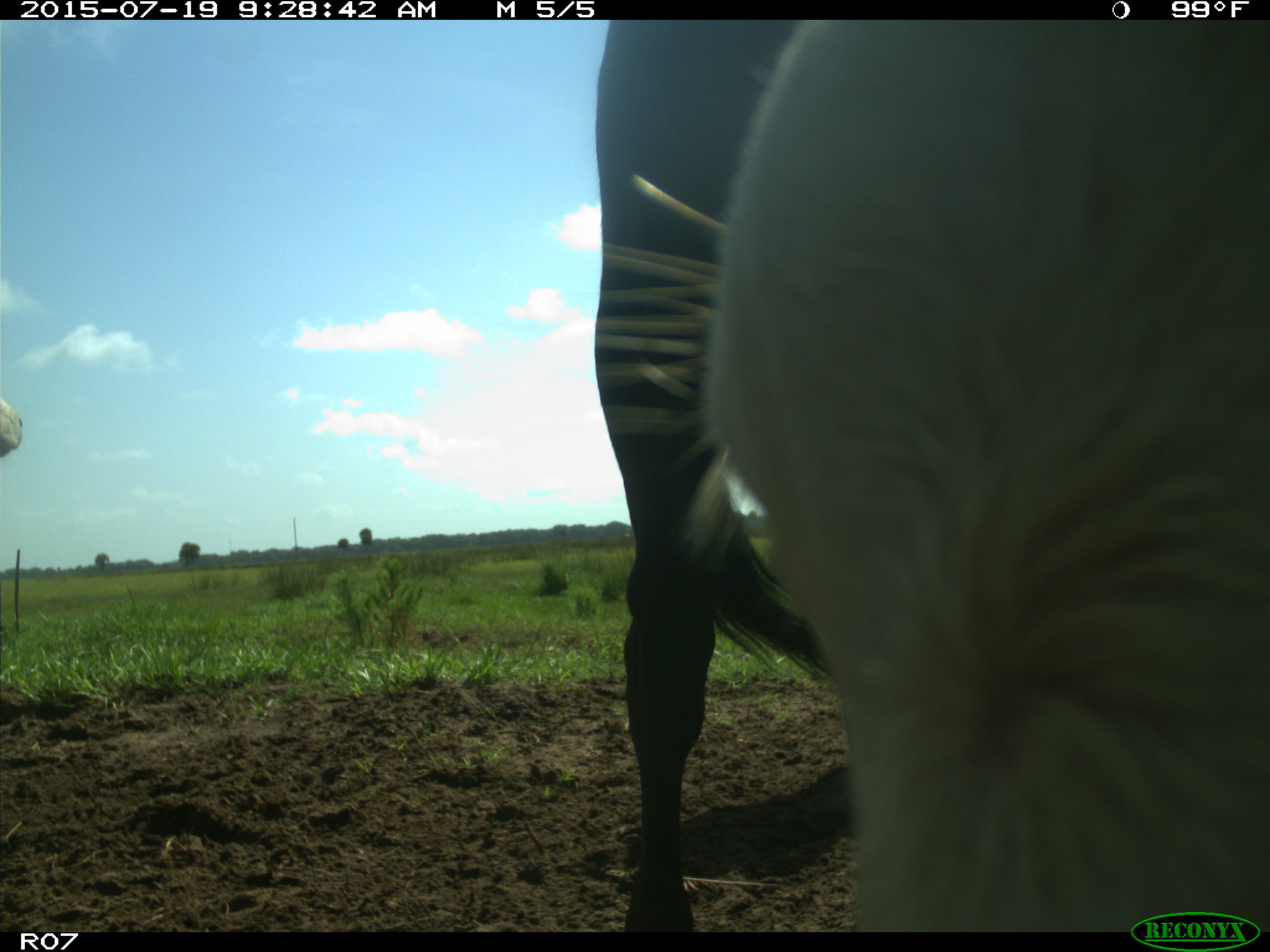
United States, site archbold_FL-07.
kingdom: Animalia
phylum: Chordata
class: Mammalia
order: Artiodactyla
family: Bovidae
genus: Bos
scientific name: Bos taurus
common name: domestic cow